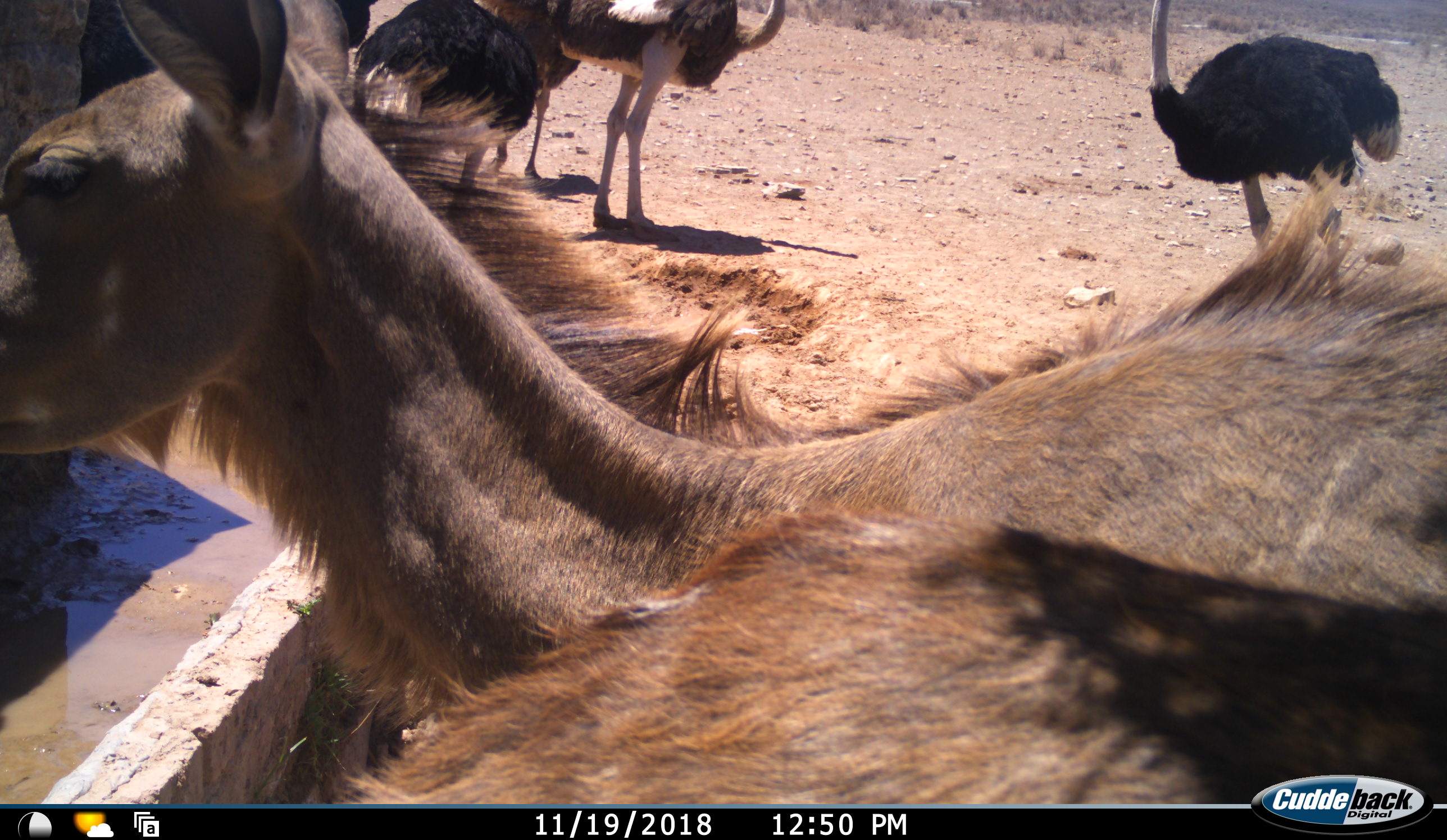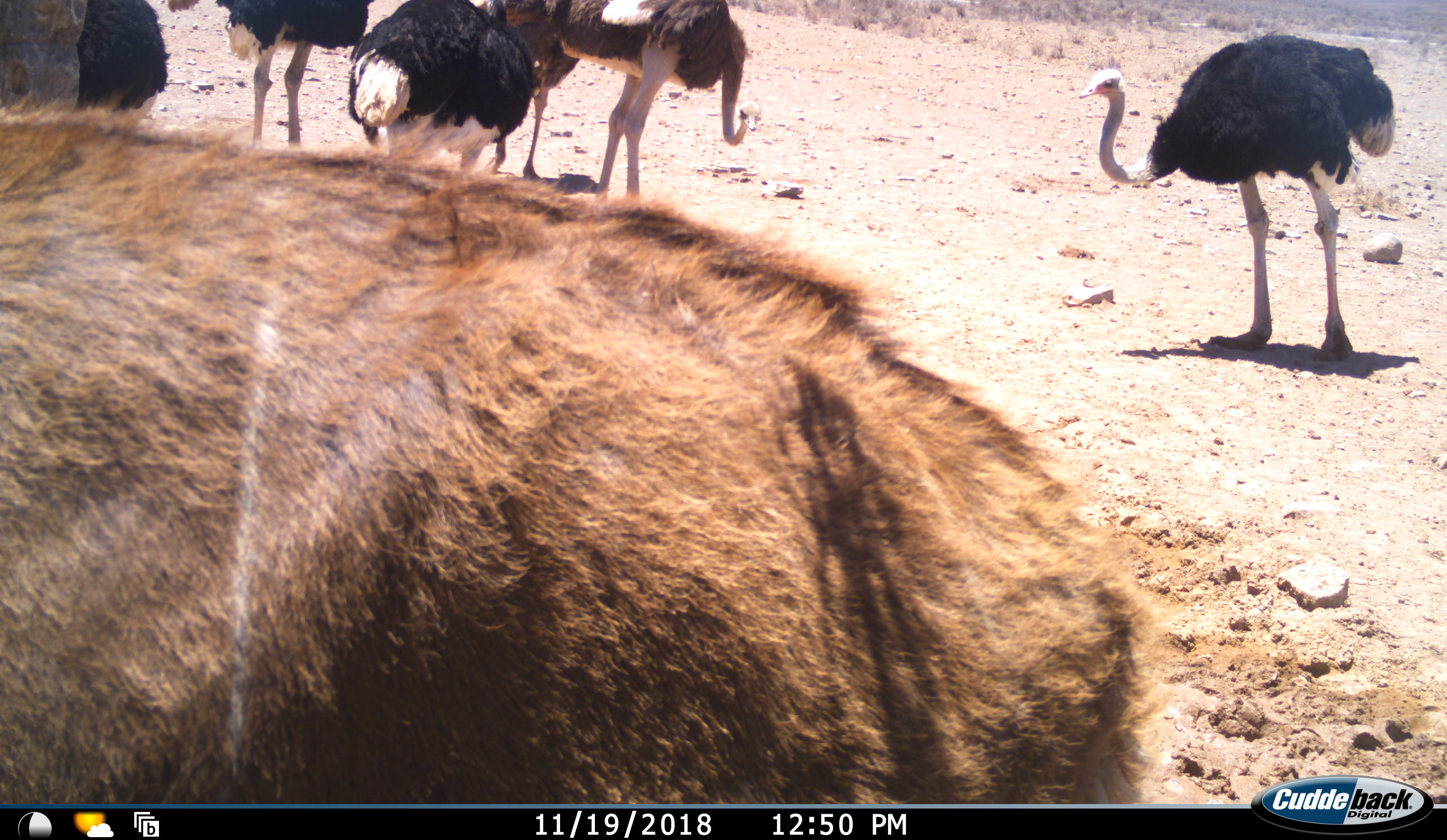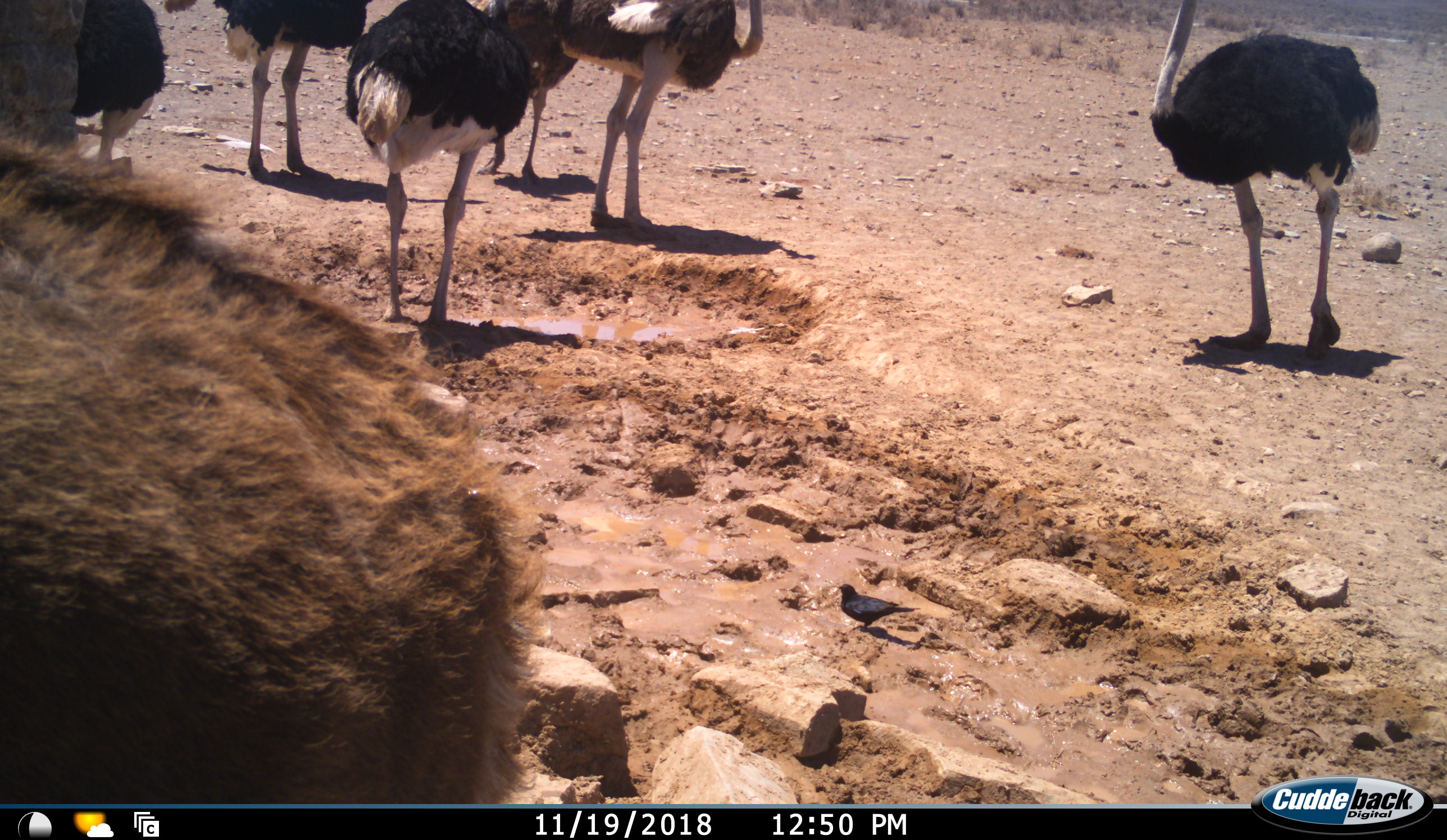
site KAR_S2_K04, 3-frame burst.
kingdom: Animalia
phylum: Chordata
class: Mammalia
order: Artiodactyla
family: Bovidae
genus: Tragelaphus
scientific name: Tragelaphus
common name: kudu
Kudu (Tragelaphus), count 1. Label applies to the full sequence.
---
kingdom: Animalia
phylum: Chordata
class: Aves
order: Struthioniformes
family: Struthionidae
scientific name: Struthionidae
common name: ostrich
Ostrich (Struthionidae), count 6. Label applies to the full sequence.